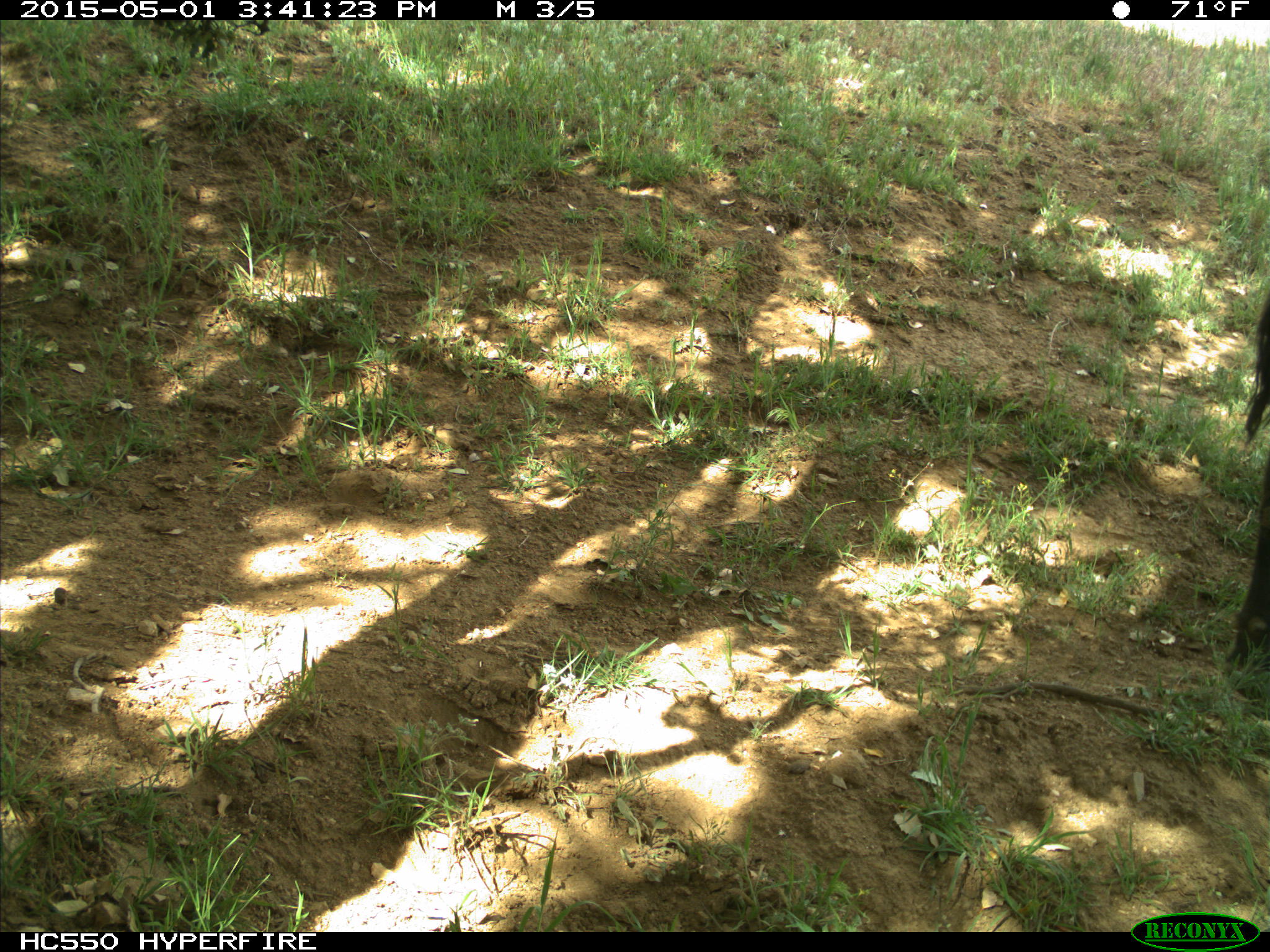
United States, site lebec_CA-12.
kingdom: Animalia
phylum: Chordata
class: Mammalia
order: Artiodactyla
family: Bovidae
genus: Bos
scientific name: Bos taurus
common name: domestic cow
Bos taurus (domestic cow).